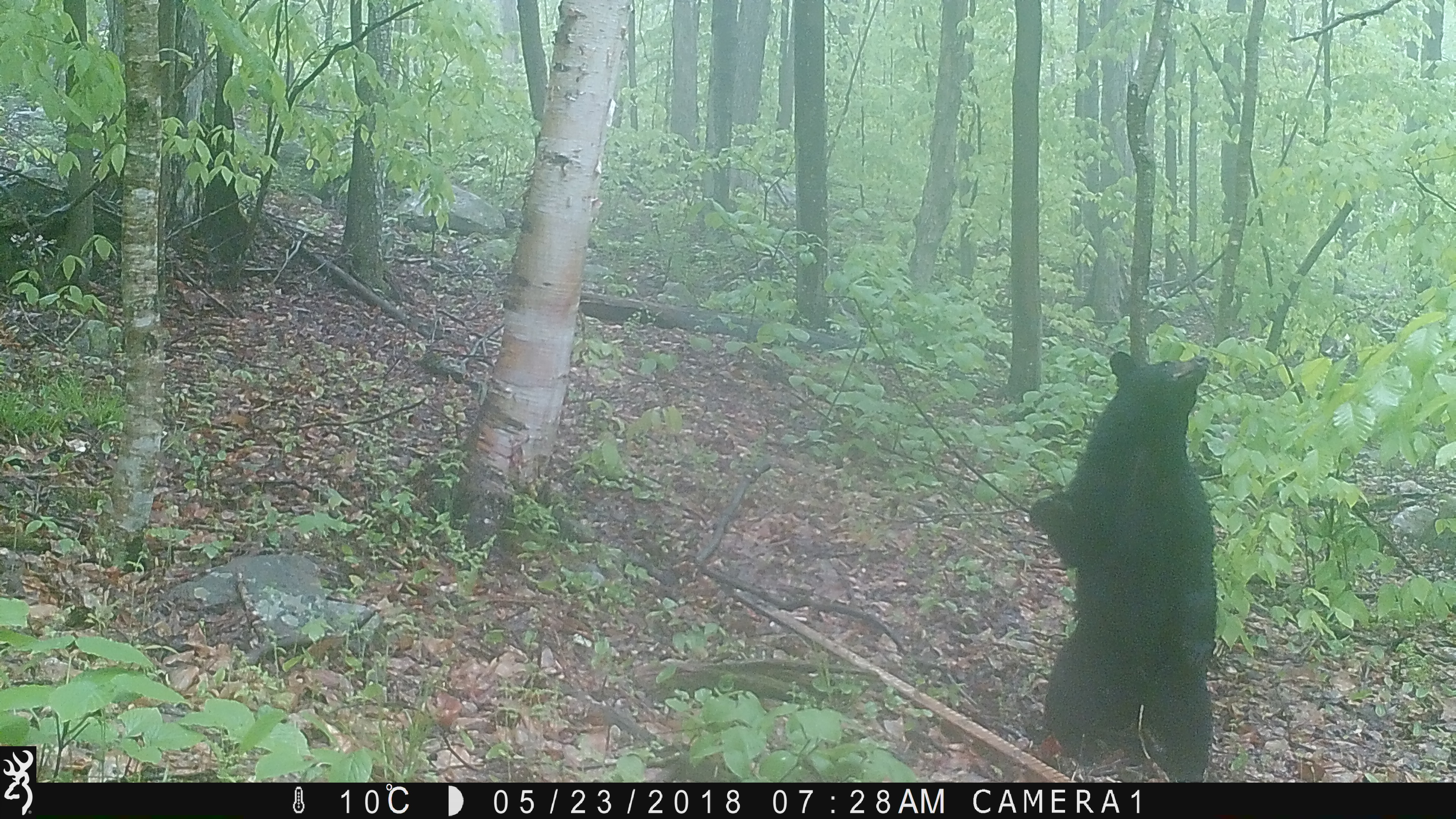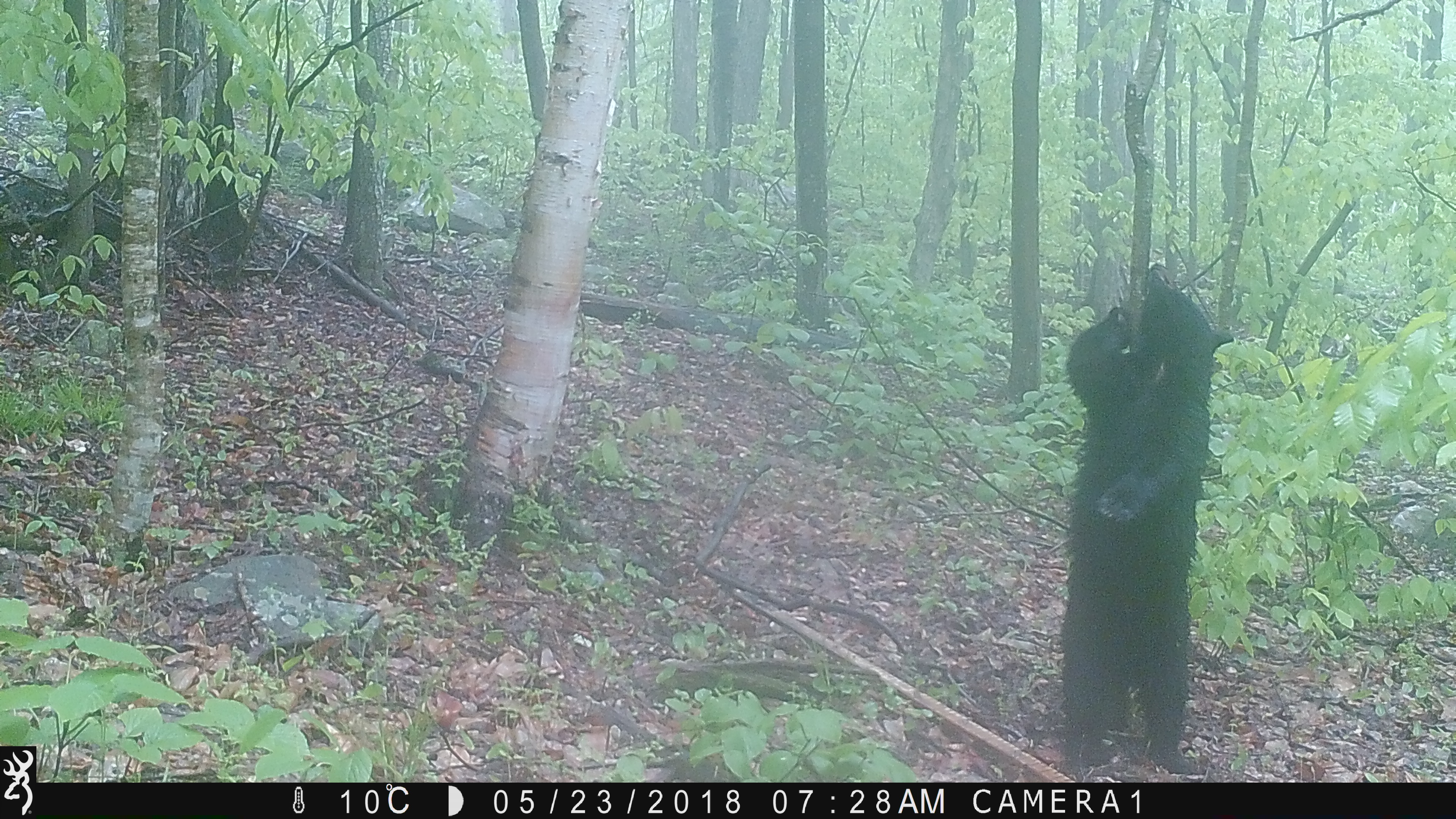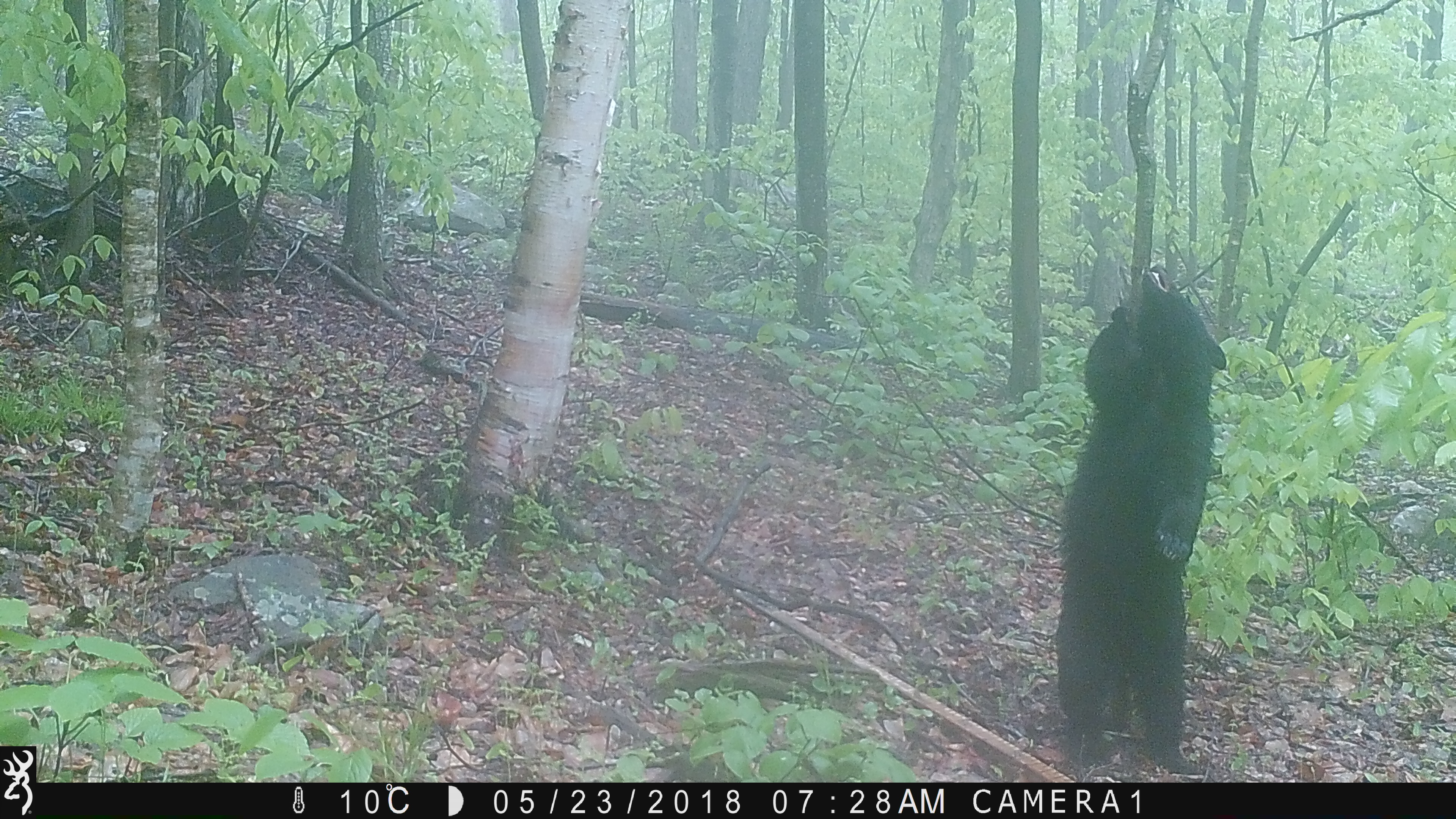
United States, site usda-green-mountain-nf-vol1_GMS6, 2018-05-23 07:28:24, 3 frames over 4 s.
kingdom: Animalia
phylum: Chordata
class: Mammalia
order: Carnivora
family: Ursidae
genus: Ursus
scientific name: Ursus americanus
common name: black bear